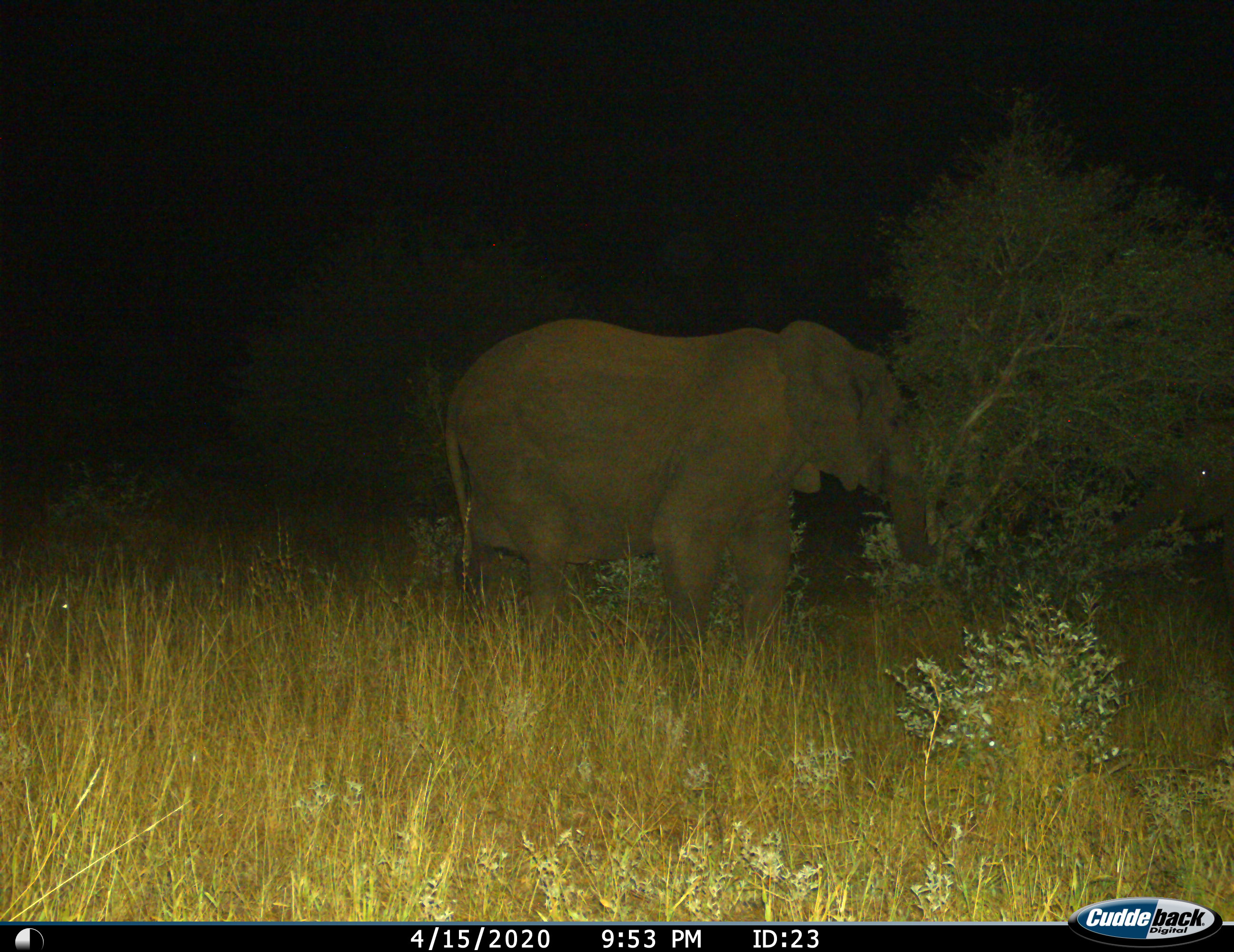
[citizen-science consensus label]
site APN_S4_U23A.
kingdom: Animalia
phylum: Chordata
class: Mammalia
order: Proboscidea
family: Elephantidae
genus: Loxodonta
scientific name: Loxodonta africana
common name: african bush elephant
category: elephant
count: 1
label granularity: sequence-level